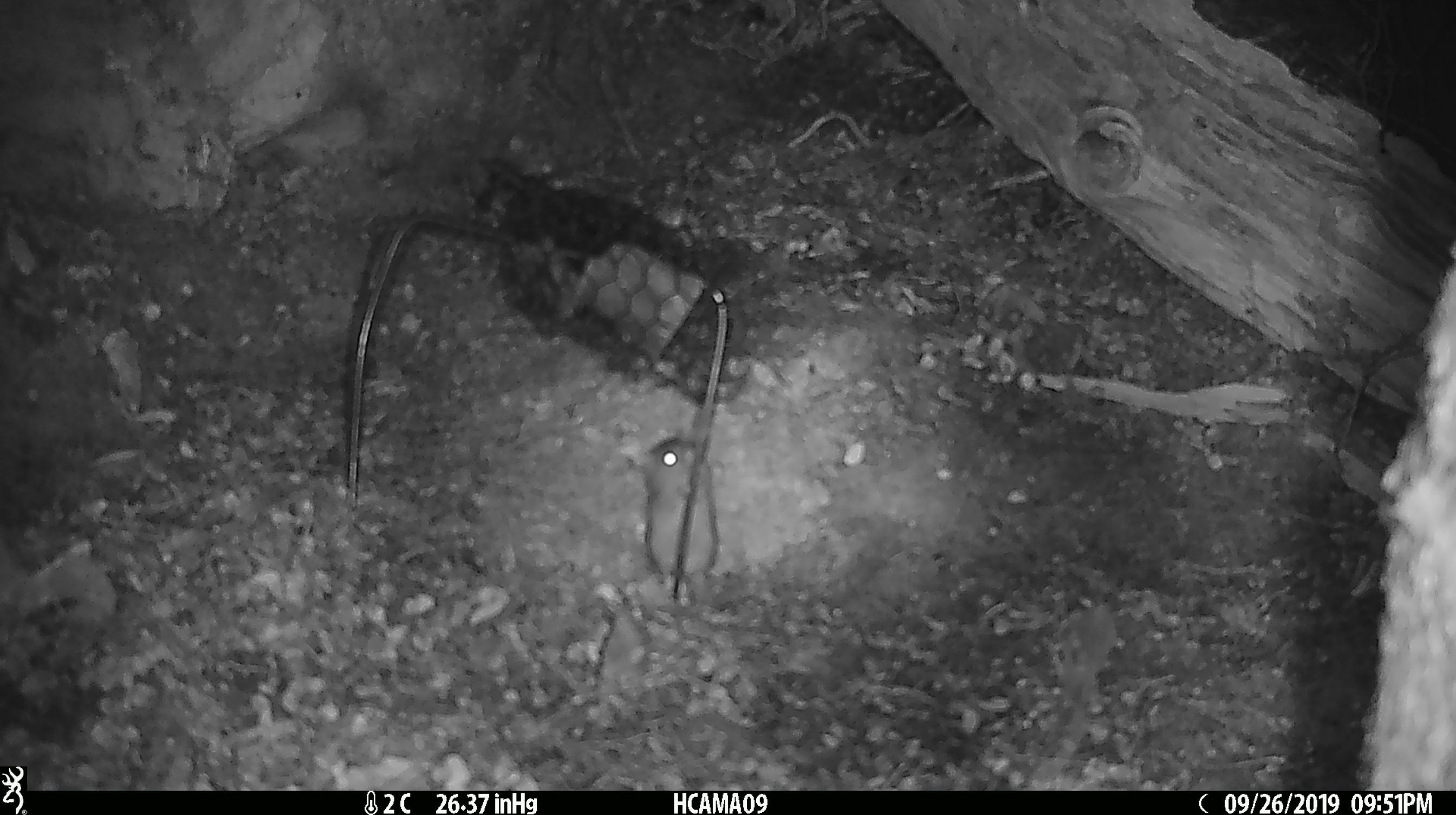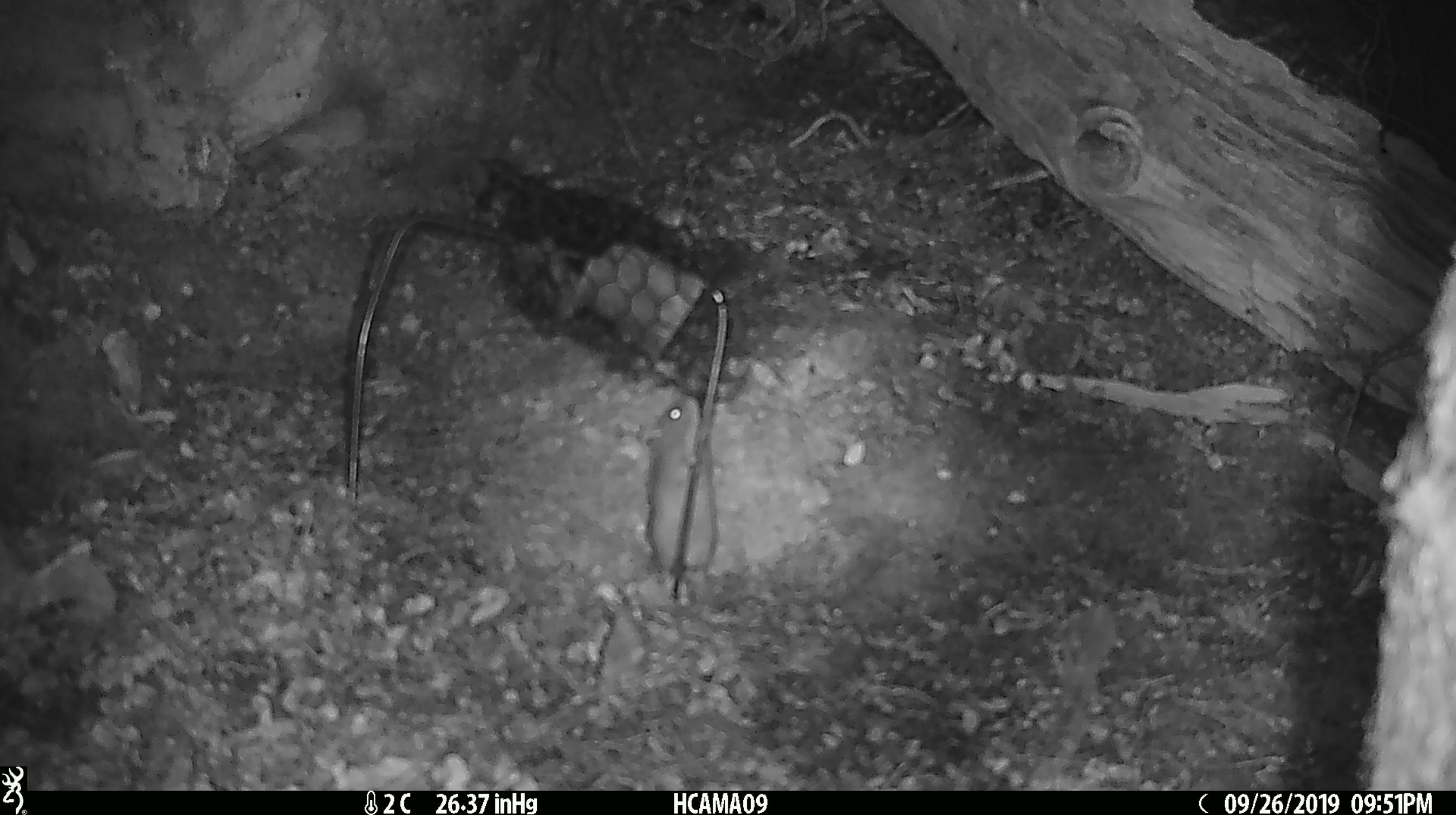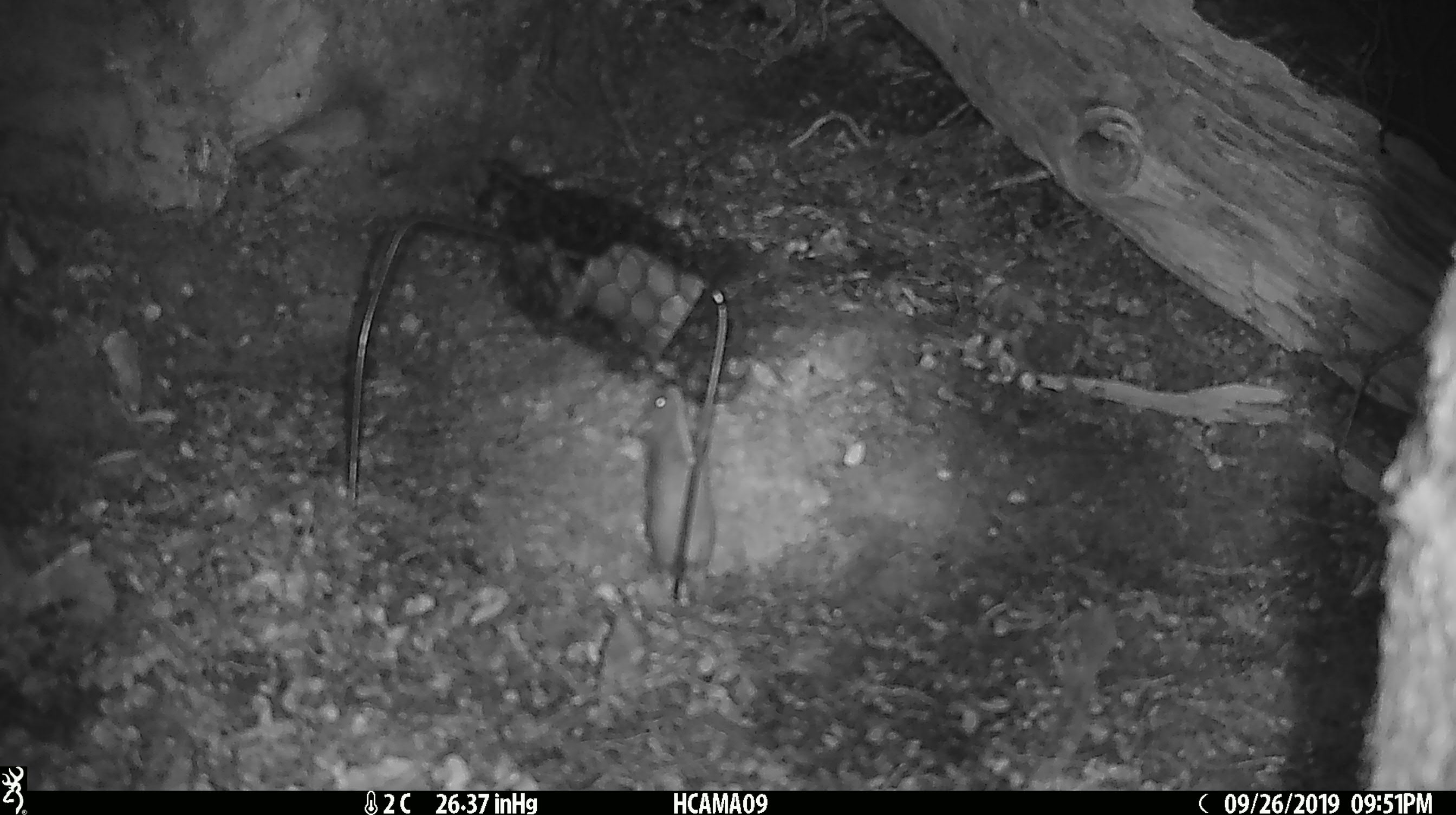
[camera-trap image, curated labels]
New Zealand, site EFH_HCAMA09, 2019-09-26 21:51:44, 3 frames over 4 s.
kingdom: Animalia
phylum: Chordata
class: Mammalia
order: Rodentia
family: Muridae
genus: Mus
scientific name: Mus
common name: mouse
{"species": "mouse (Mus)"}